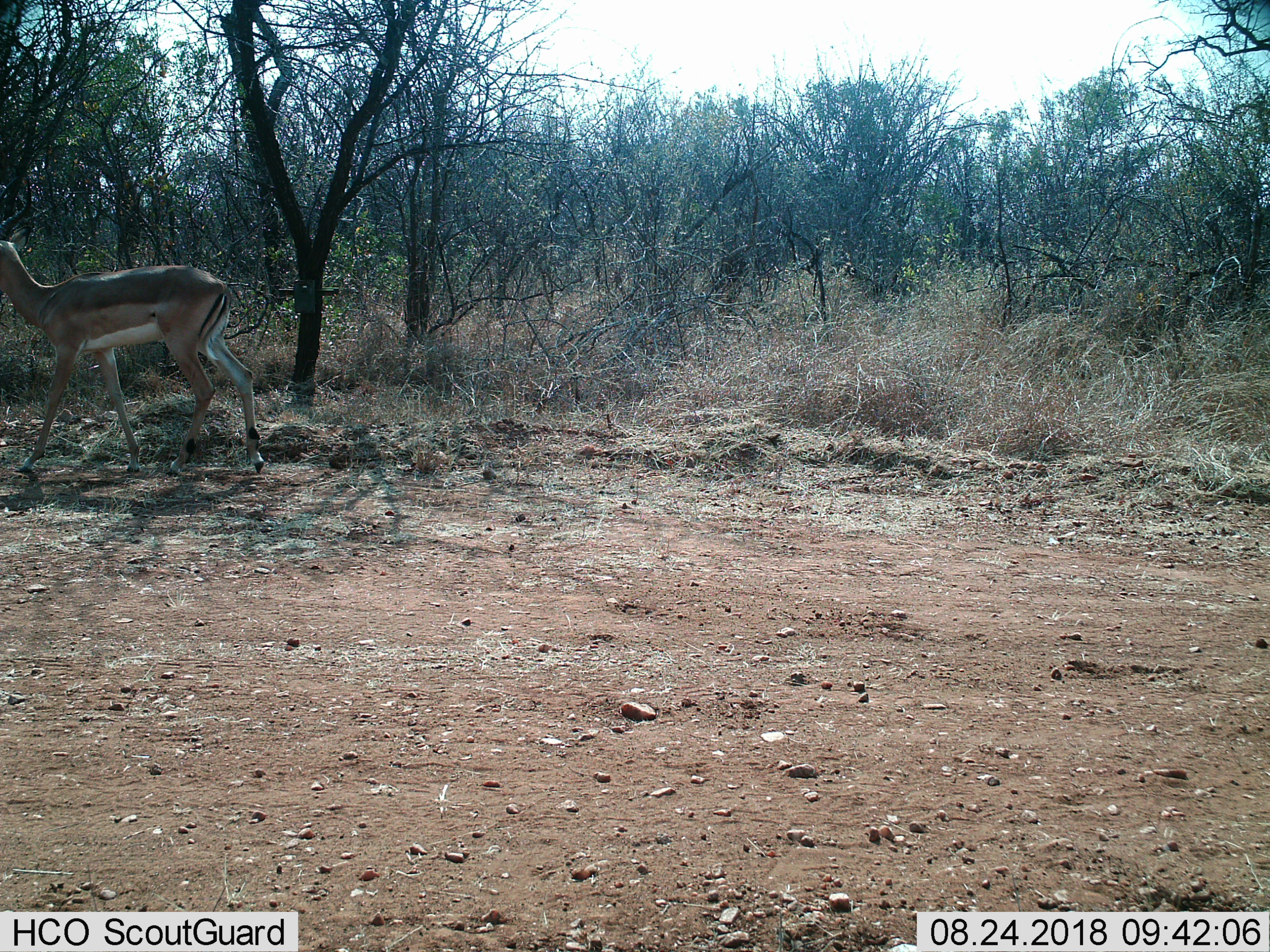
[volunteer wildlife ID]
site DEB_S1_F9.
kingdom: Animalia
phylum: Chordata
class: Mammalia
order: Artiodactyla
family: Bovidae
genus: Aepyceros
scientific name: Aepyceros melampus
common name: impala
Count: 1.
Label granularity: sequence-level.